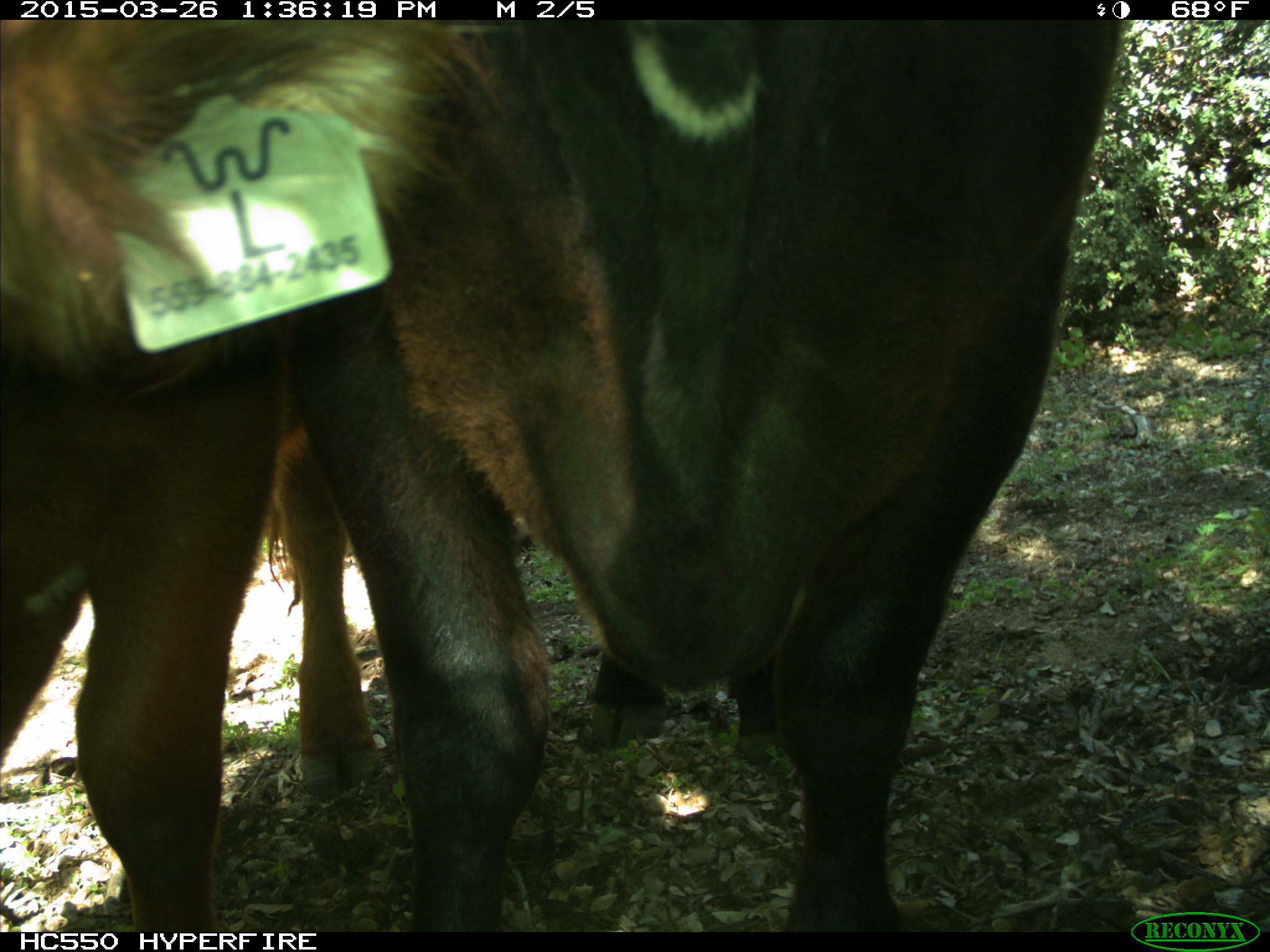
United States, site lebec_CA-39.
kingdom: Animalia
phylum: Chordata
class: Mammalia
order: Artiodactyla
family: Bovidae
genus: Bos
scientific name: Bos taurus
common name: domestic cow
Bos taurus (domestic cow).